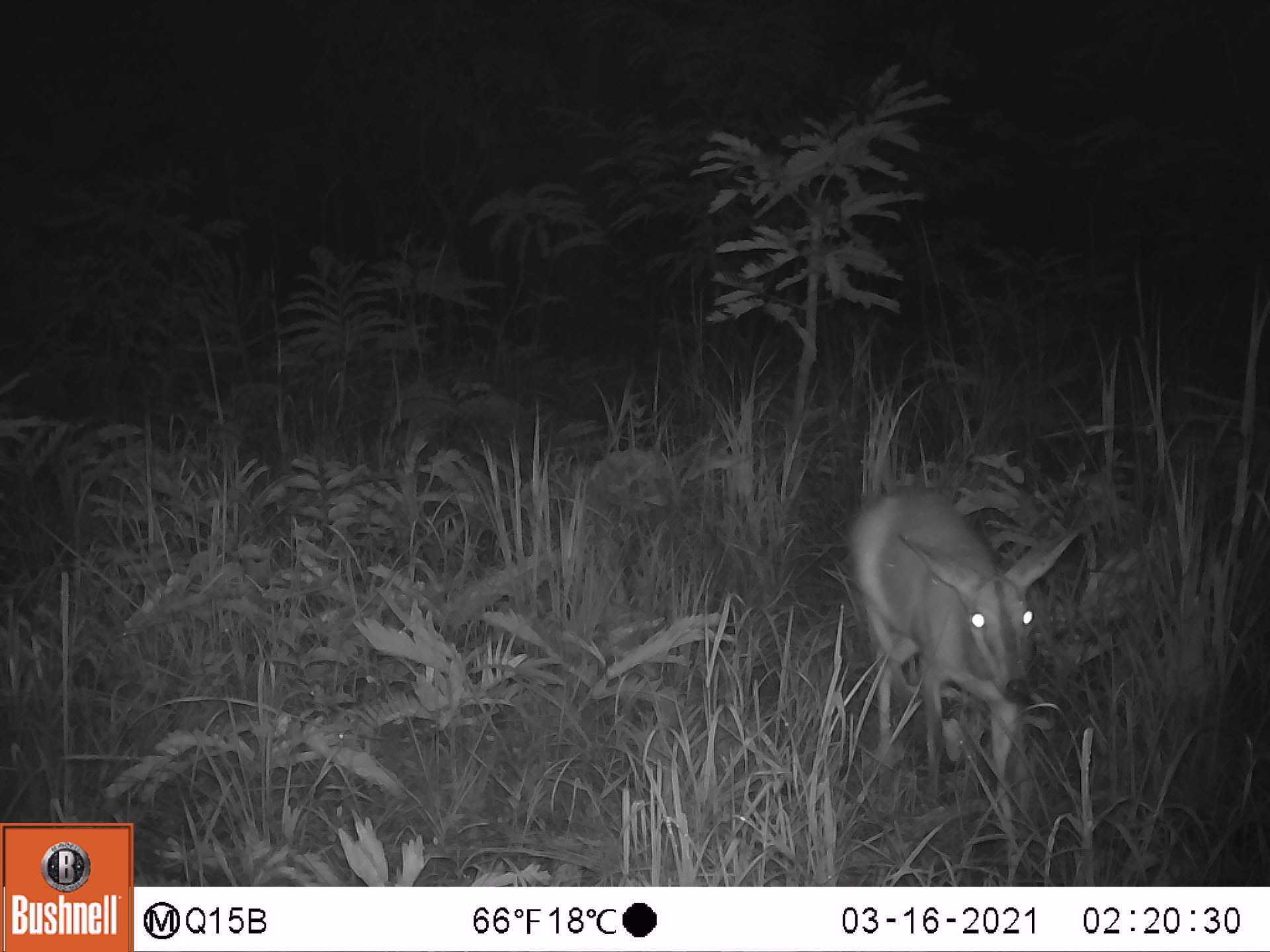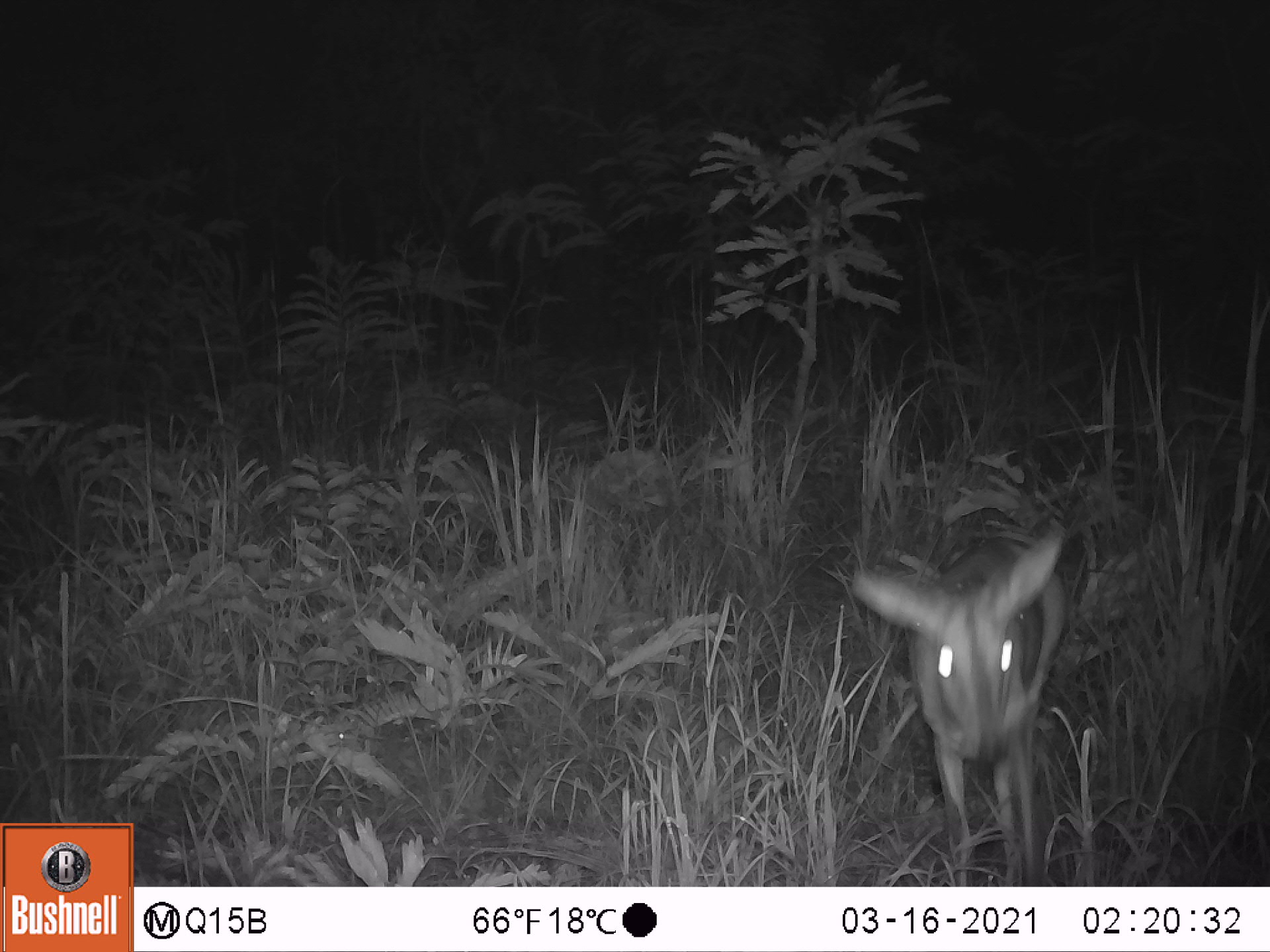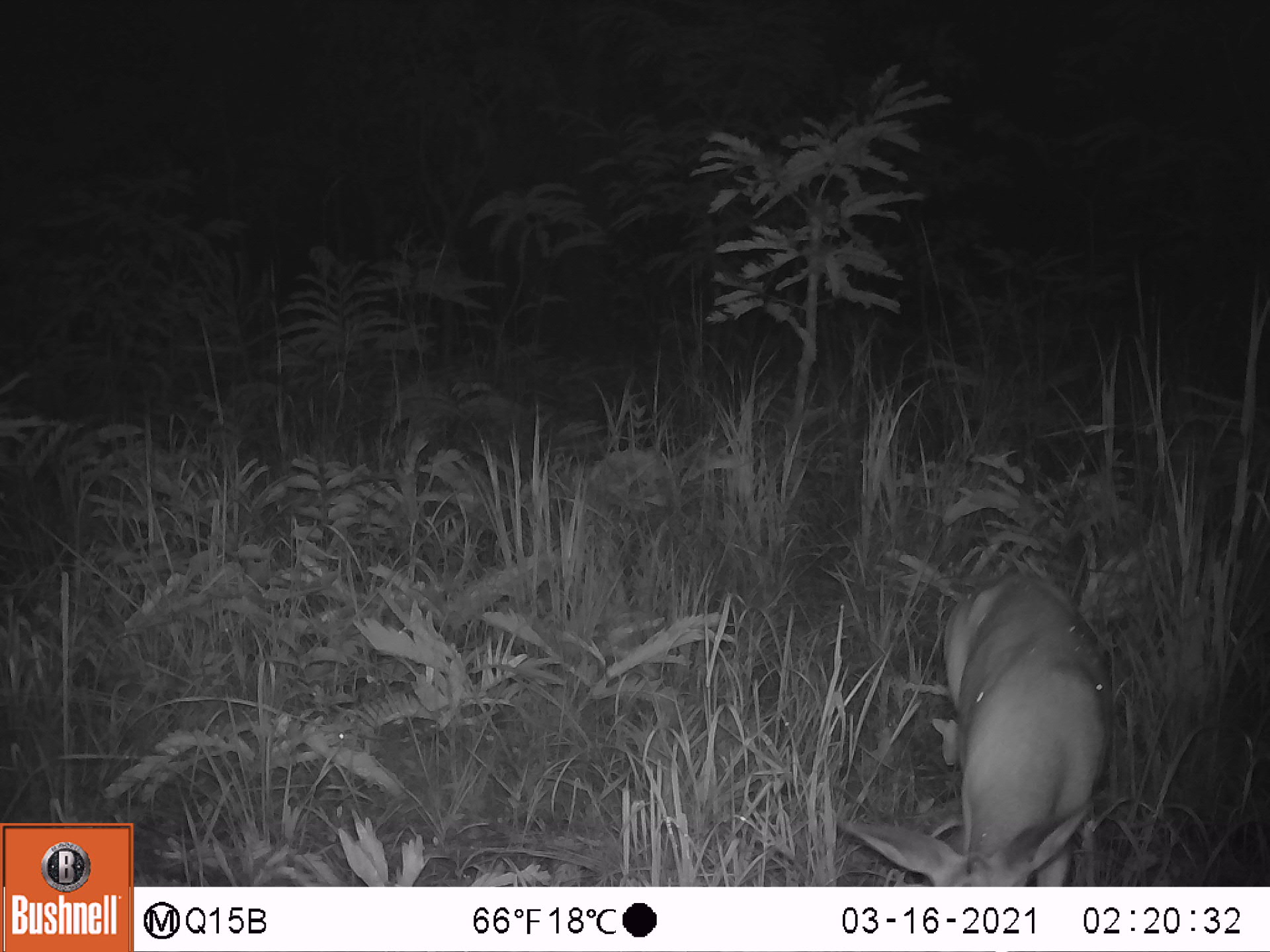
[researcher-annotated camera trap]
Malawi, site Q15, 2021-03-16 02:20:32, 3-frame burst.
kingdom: Animalia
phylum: Chordata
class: Mammalia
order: Artiodactyla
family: Bovidae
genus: Sylvicapra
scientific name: Sylvicapra grimmia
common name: common duiker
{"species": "common duiker (Sylvicapra grimmia)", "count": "1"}